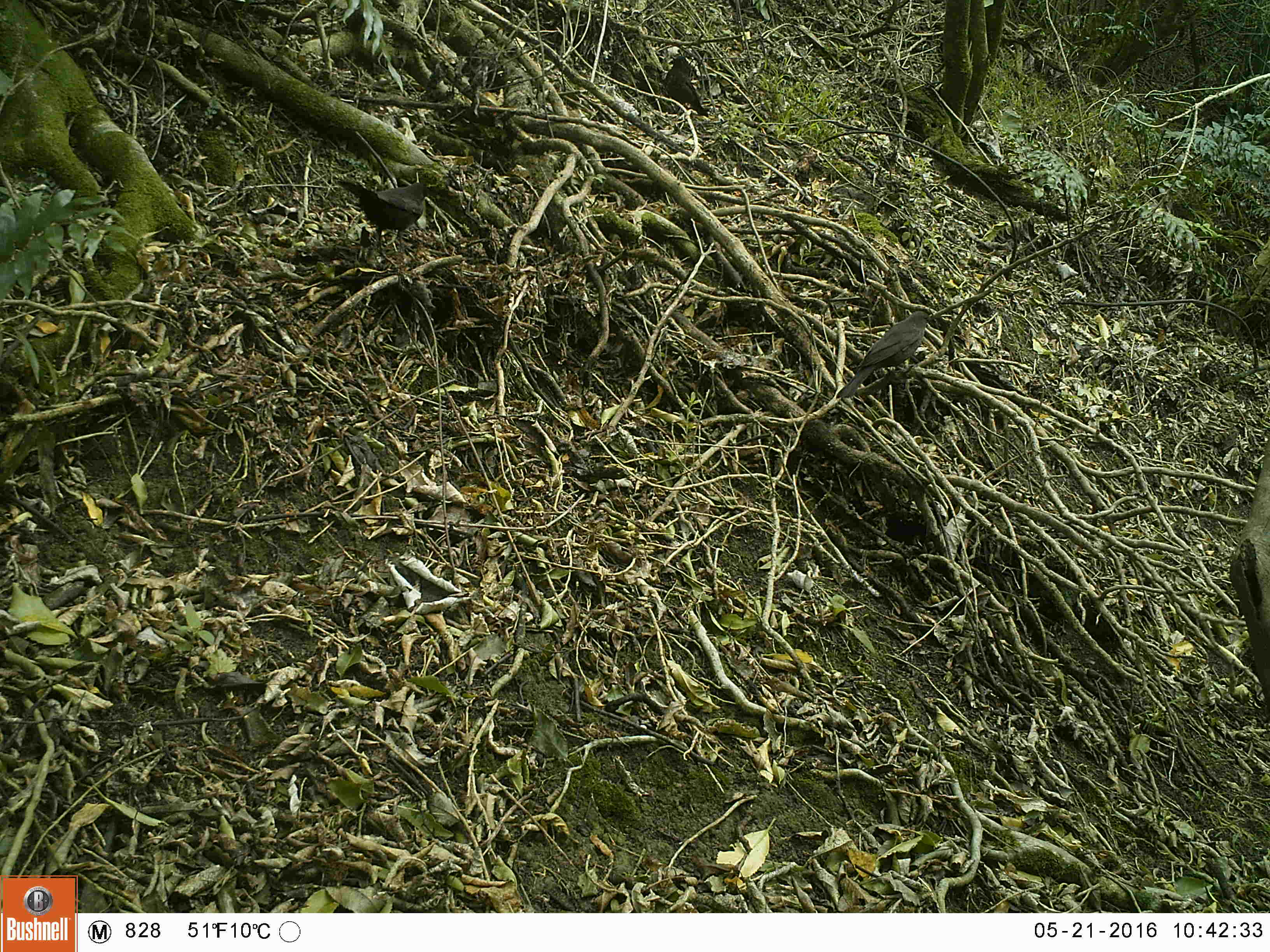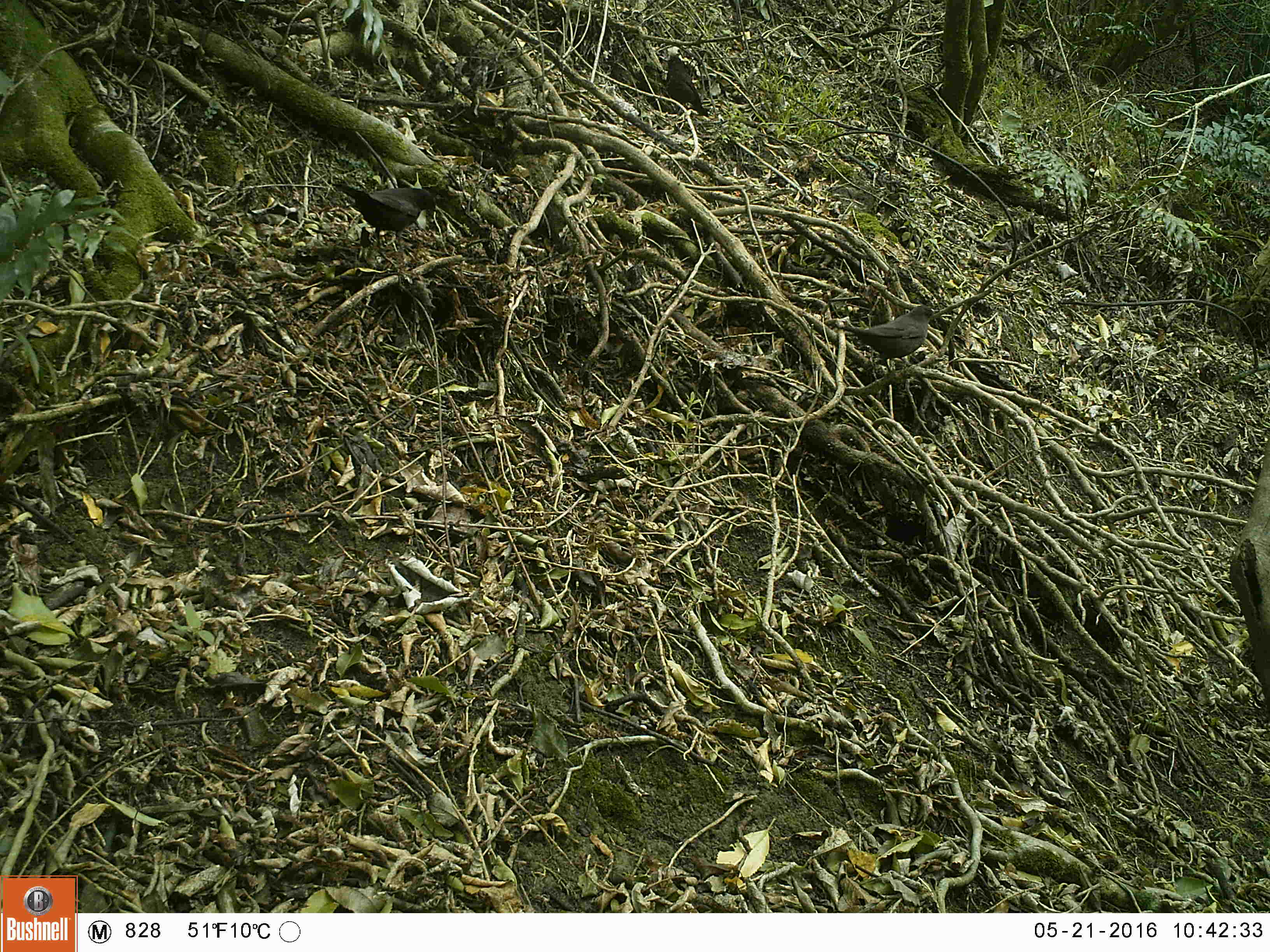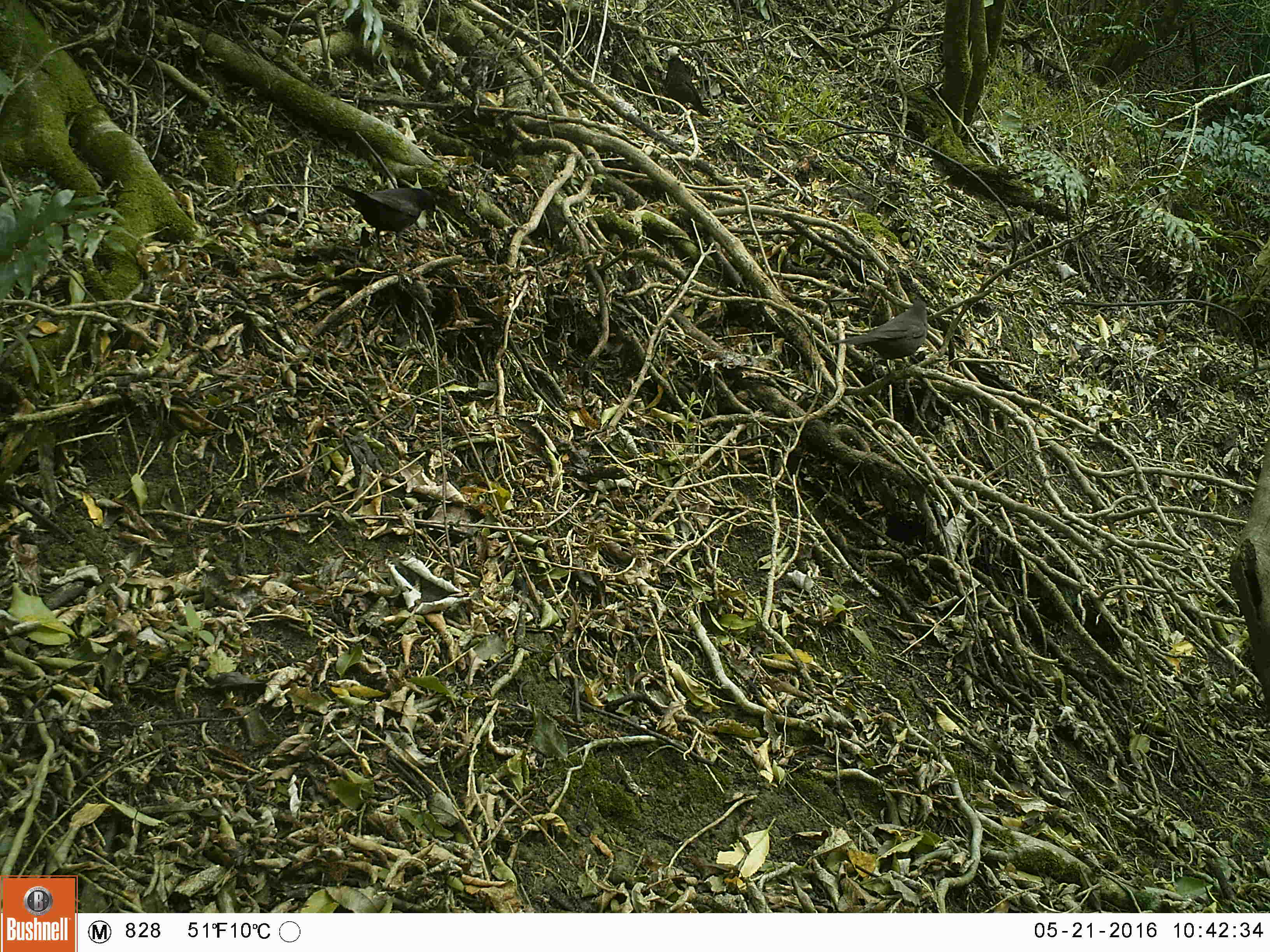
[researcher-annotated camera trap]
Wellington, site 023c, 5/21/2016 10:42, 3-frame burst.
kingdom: Animalia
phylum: Chordata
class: Aves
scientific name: Aves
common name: bird